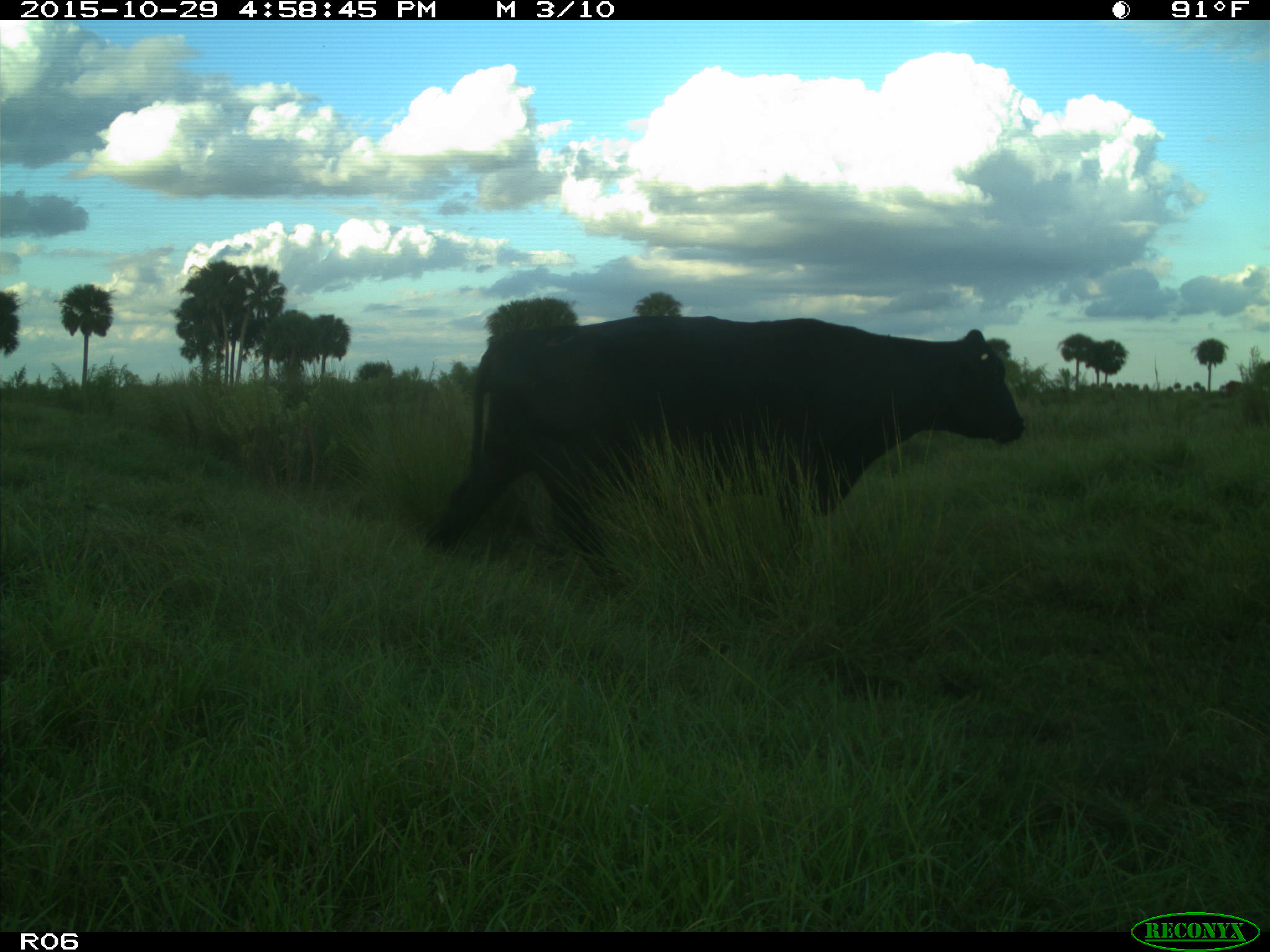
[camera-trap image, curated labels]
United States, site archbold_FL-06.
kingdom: Animalia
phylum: Chordata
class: Mammalia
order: Artiodactyla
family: Bovidae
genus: Bos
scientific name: Bos taurus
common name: domestic cow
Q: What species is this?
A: Bos taurus (domestic cow).